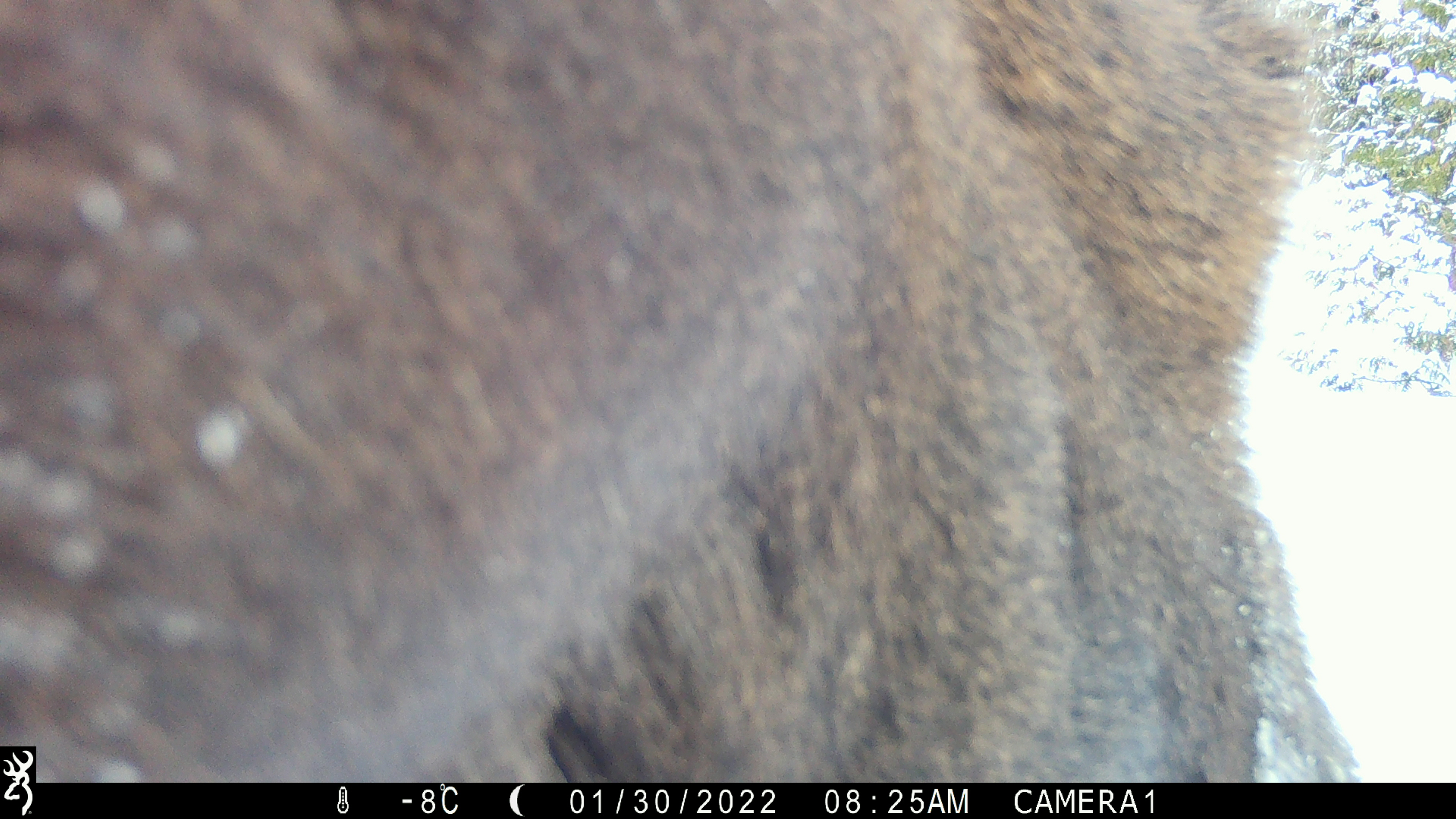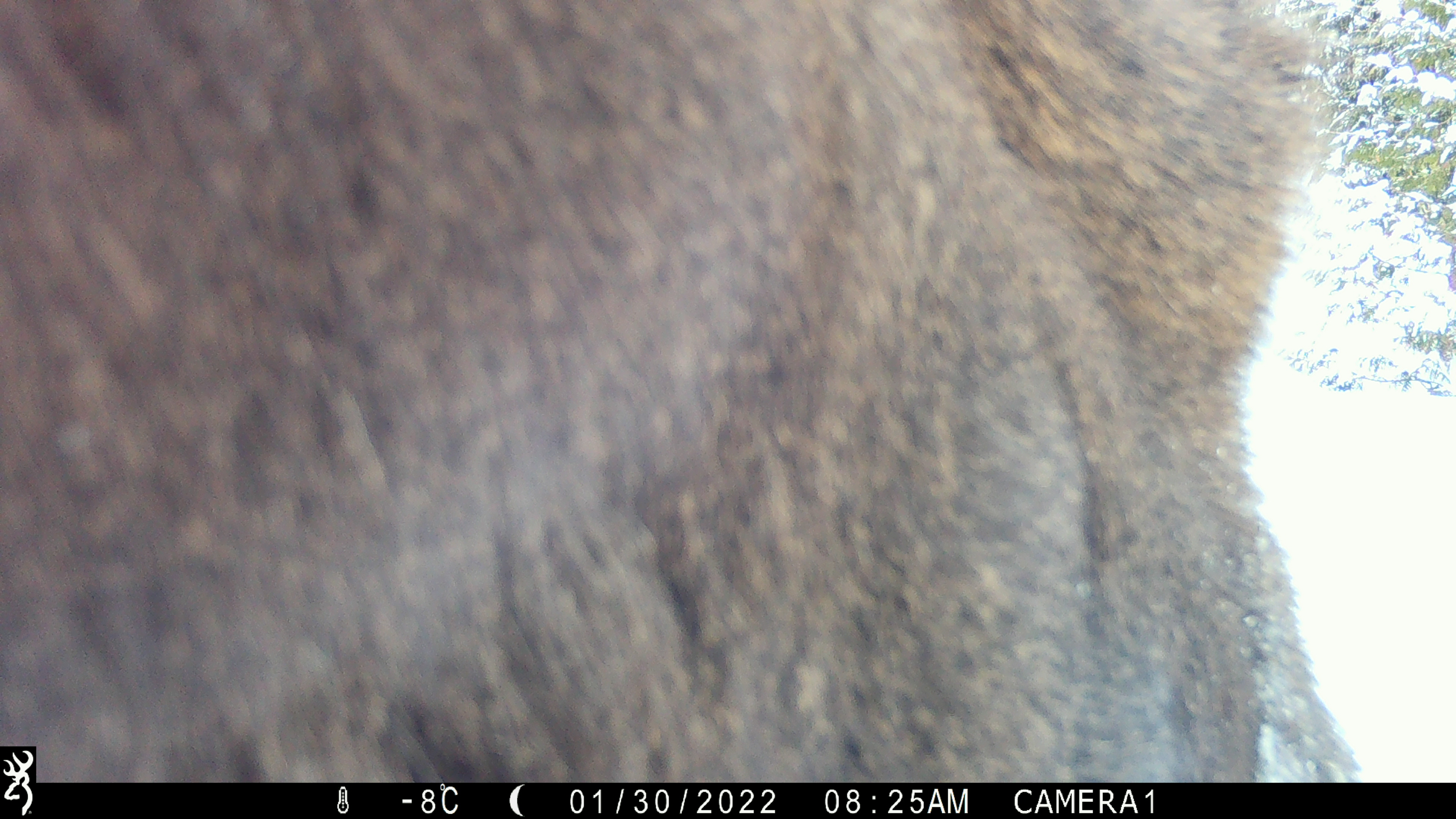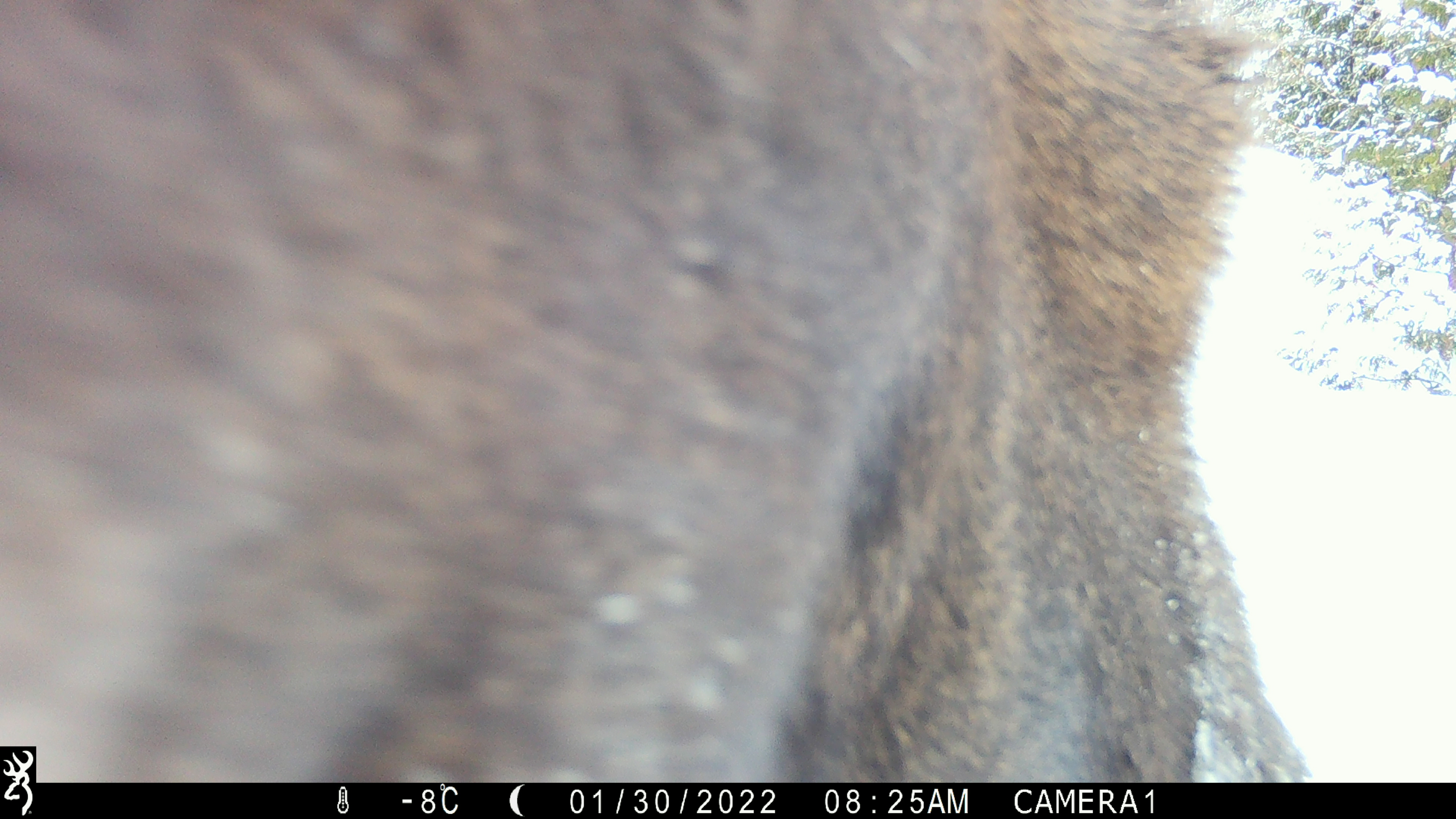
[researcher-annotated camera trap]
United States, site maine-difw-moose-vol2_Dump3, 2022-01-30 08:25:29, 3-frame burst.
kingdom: Animalia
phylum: Chordata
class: Mammalia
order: Artiodactyla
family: Cervidae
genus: Alces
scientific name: Alces alces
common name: moose